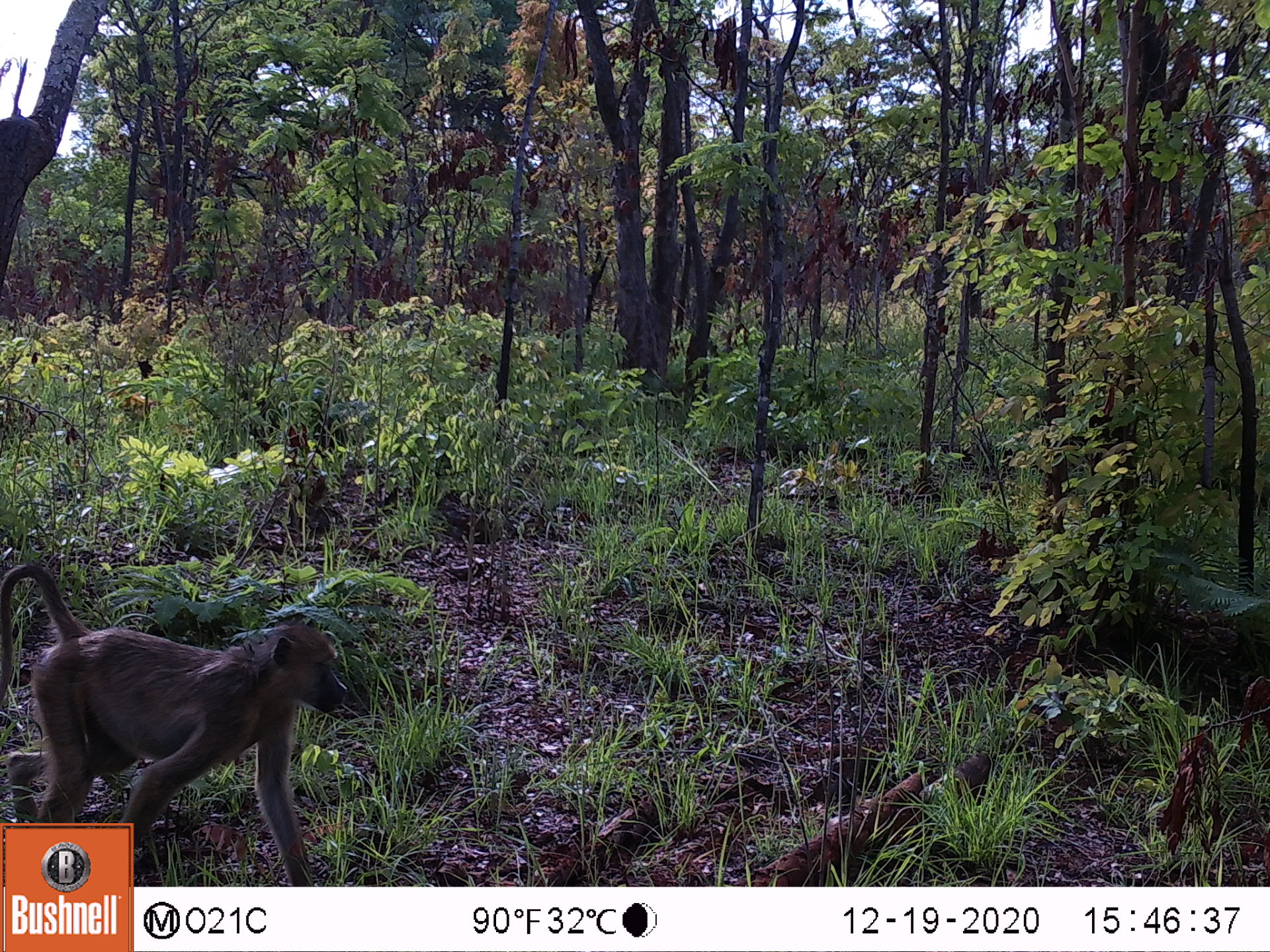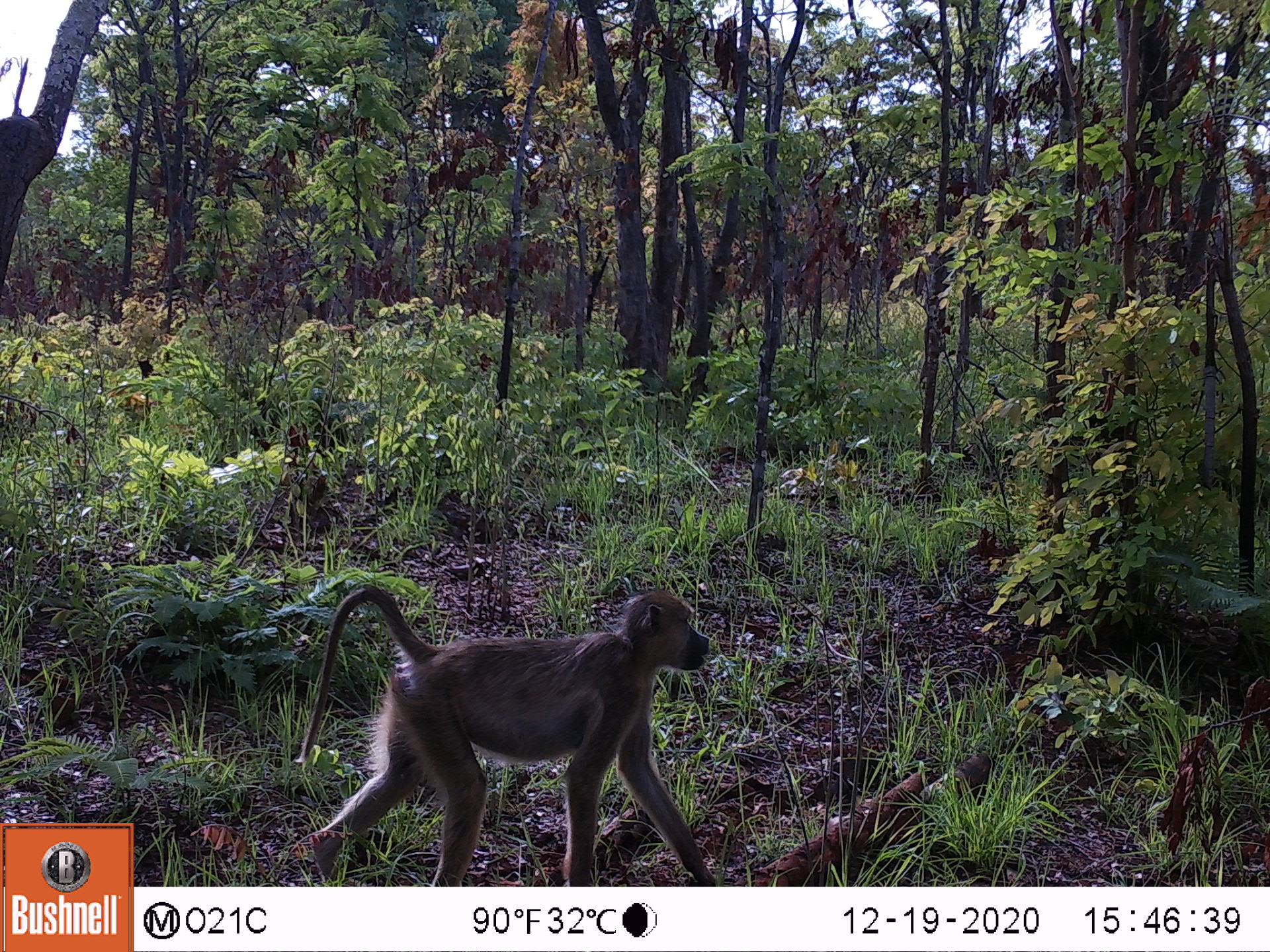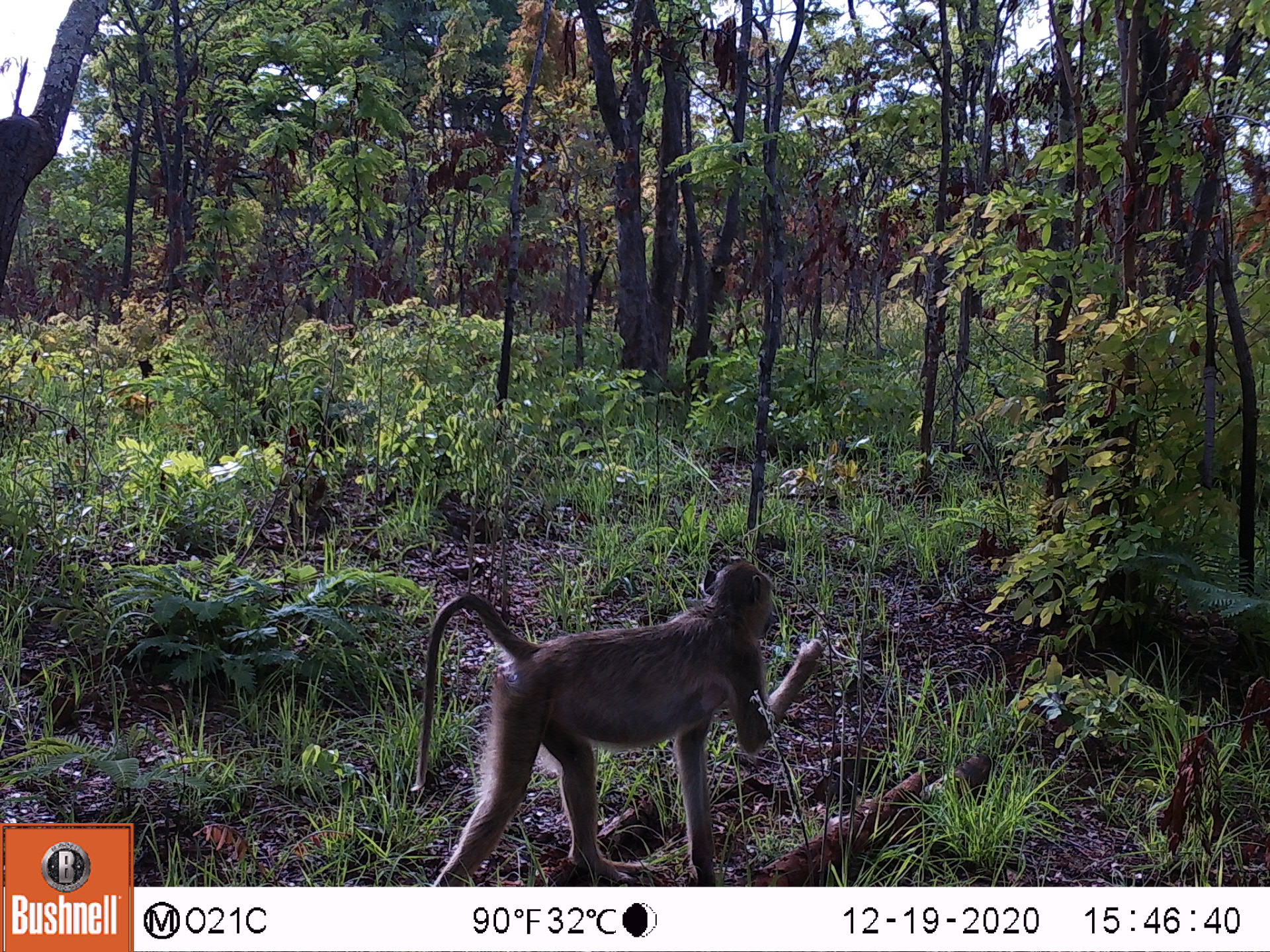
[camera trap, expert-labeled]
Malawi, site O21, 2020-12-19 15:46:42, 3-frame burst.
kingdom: Animalia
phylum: Chordata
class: Mammalia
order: Primates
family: Cercopithecidae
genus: Papio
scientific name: Papio cynocephalus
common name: yellow baboon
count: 1